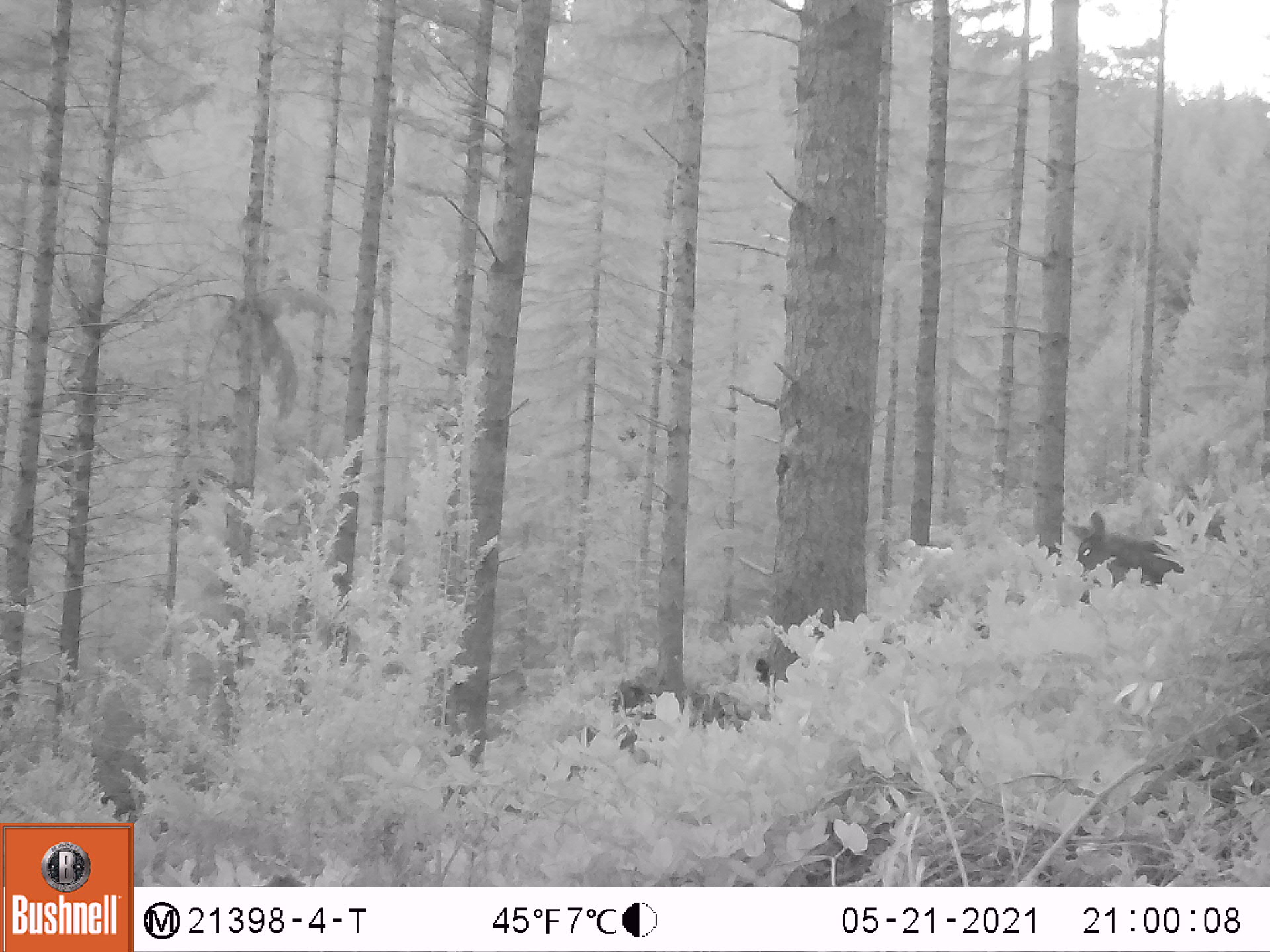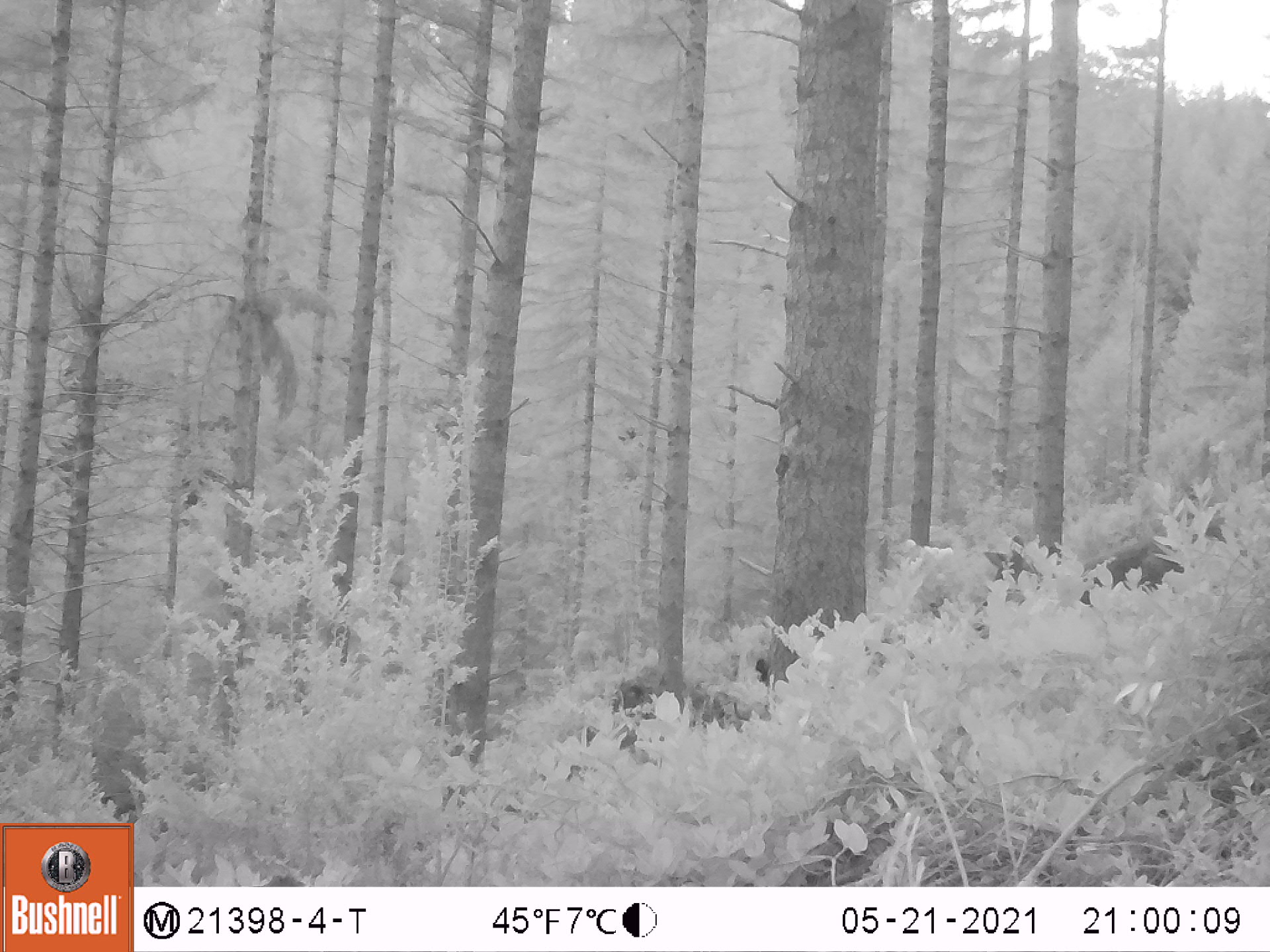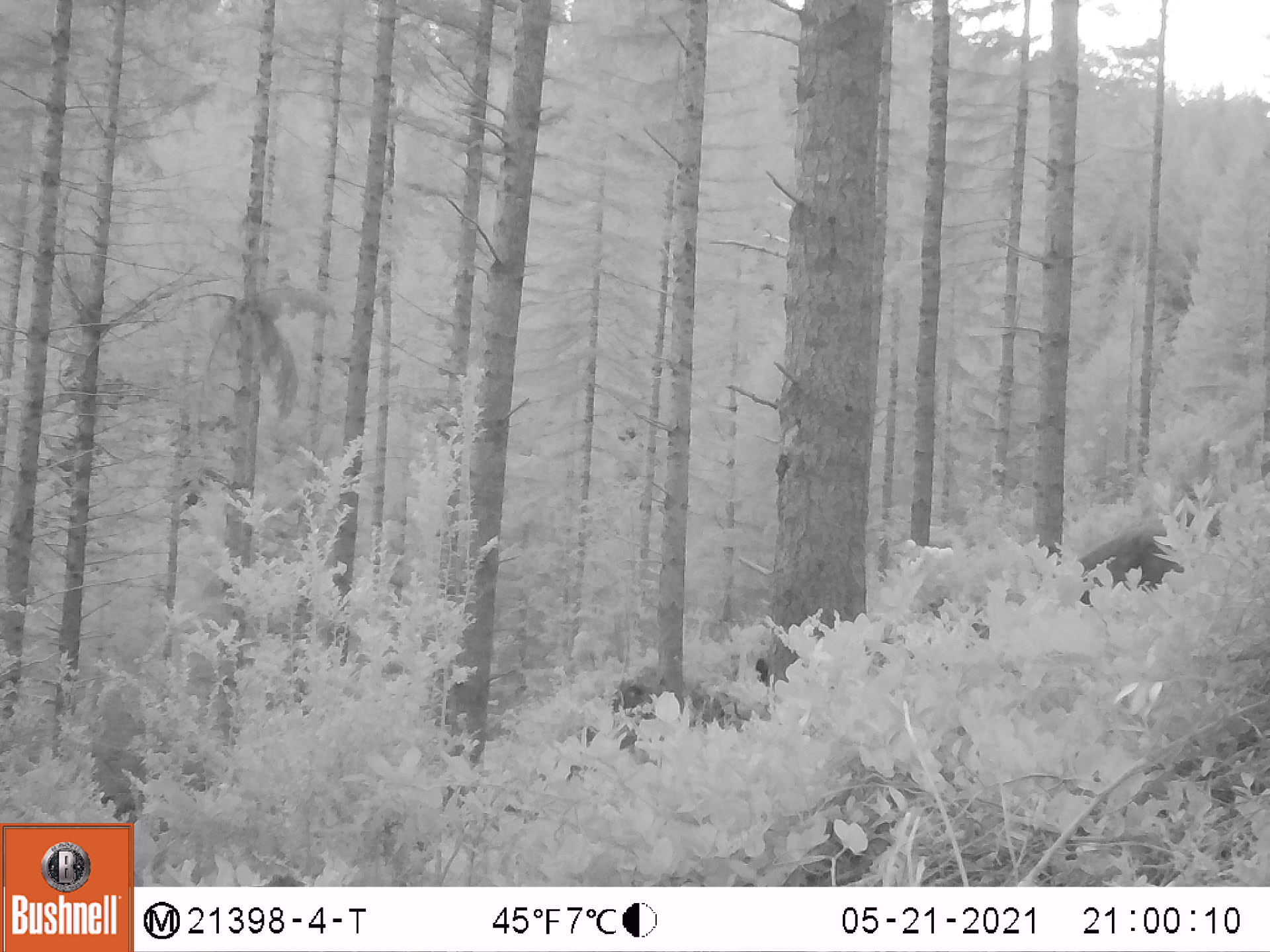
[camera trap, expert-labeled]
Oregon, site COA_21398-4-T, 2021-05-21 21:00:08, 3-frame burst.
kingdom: Animalia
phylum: Chordata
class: Mammalia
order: Artiodactyla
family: Cervidae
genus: Odocoileus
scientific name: Odocoileus hemionus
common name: black-tailed deer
Black-tailed deer (Odocoileus hemionus).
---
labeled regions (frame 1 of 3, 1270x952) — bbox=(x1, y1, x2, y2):
black-tailed deer: bbox=(1061, 507, 1206, 613)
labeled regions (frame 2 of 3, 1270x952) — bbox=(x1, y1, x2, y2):
black-tailed deer: bbox=(972, 530, 1196, 645)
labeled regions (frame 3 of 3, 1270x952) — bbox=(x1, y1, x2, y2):
black-tailed deer: bbox=(924, 517, 1184, 684)